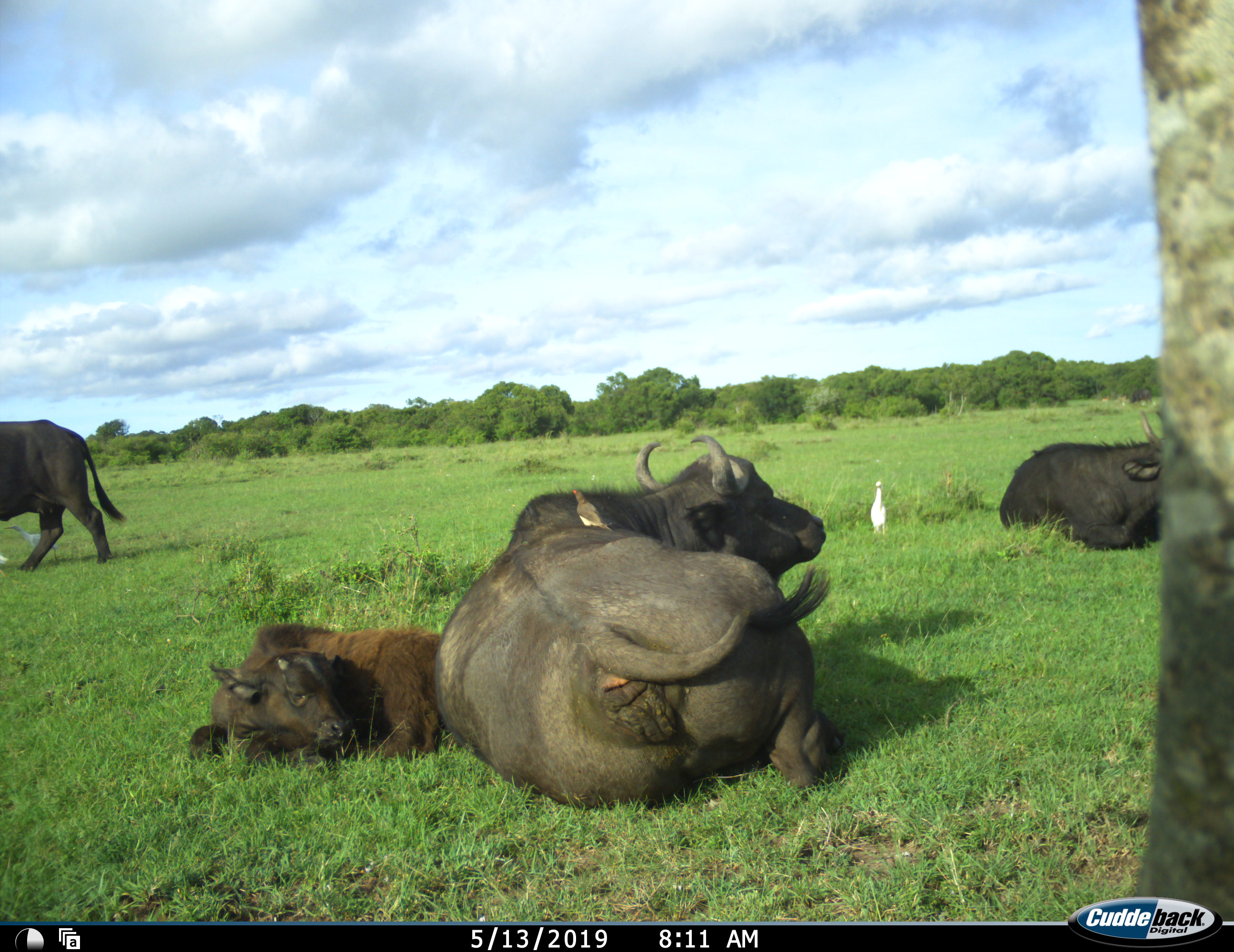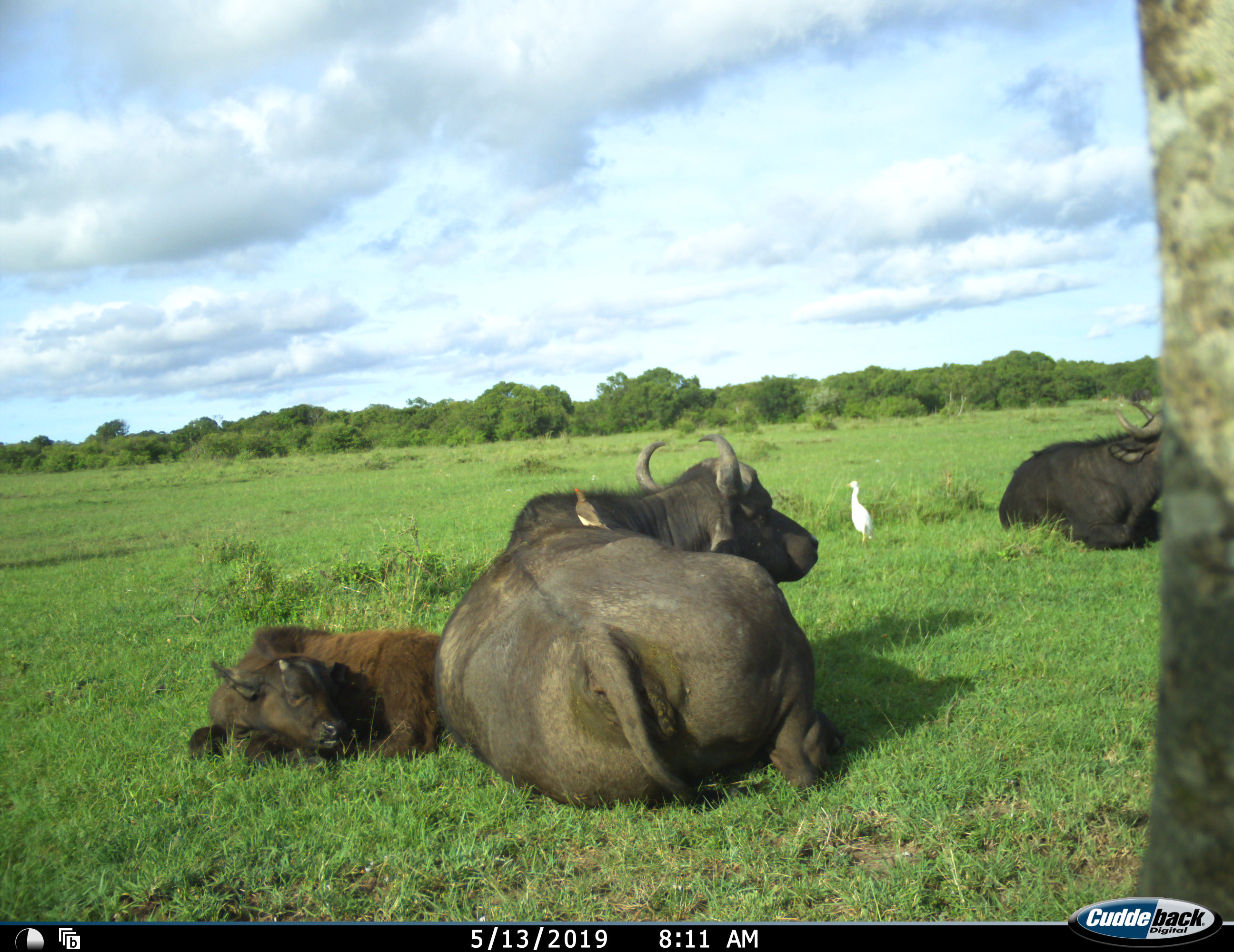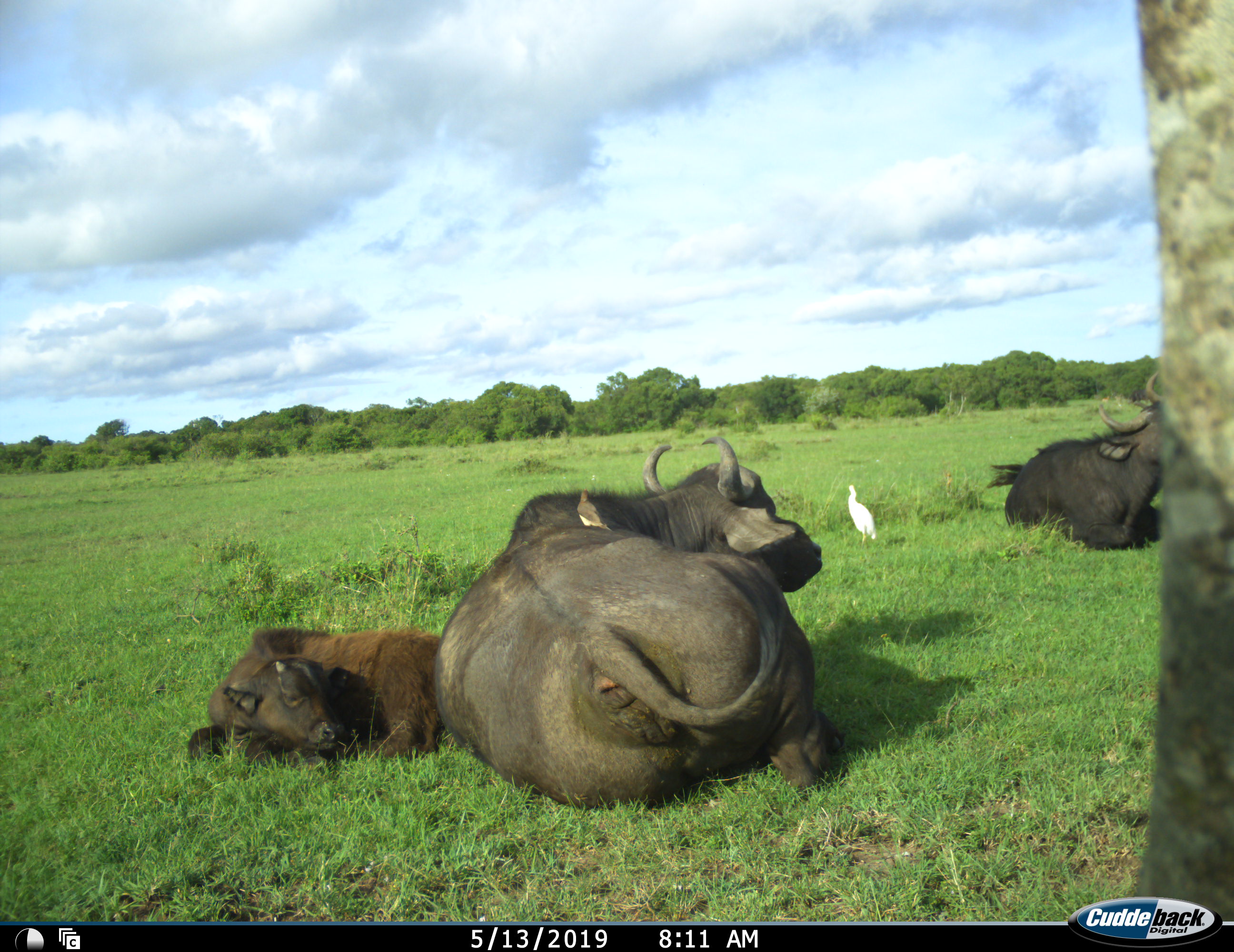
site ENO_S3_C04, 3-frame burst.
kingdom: Animalia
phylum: Chordata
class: Aves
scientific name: Aves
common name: bird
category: birdother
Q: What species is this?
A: Birdother (bird) (Aves).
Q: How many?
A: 2.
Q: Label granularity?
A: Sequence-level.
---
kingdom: Animalia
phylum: Chordata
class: Mammalia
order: Artiodactyla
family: Bovidae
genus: Syncerus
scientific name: Syncerus caffer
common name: african buffalo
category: buffalo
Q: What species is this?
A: Buffalo (african buffalo) (Syncerus caffer).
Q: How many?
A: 4.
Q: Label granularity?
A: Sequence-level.